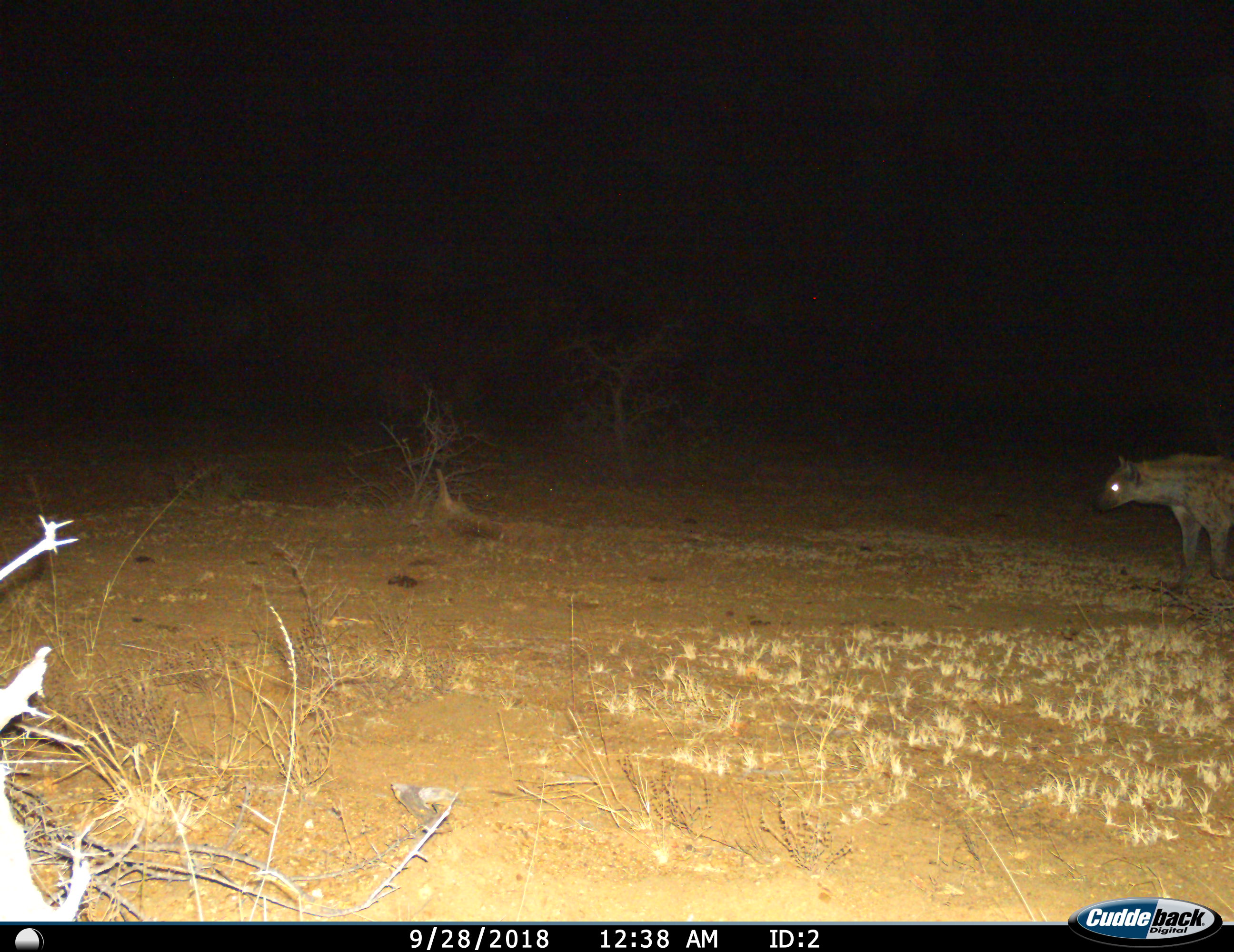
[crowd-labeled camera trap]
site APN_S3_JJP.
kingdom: Animalia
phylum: Chordata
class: Mammalia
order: Carnivora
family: Hyaenidae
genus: Crocuta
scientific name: Crocuta crocuta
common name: spotted hyena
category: hyenaspotted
Hyenaspotted (spotted hyena) (Crocuta crocuta), count 1. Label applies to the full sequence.